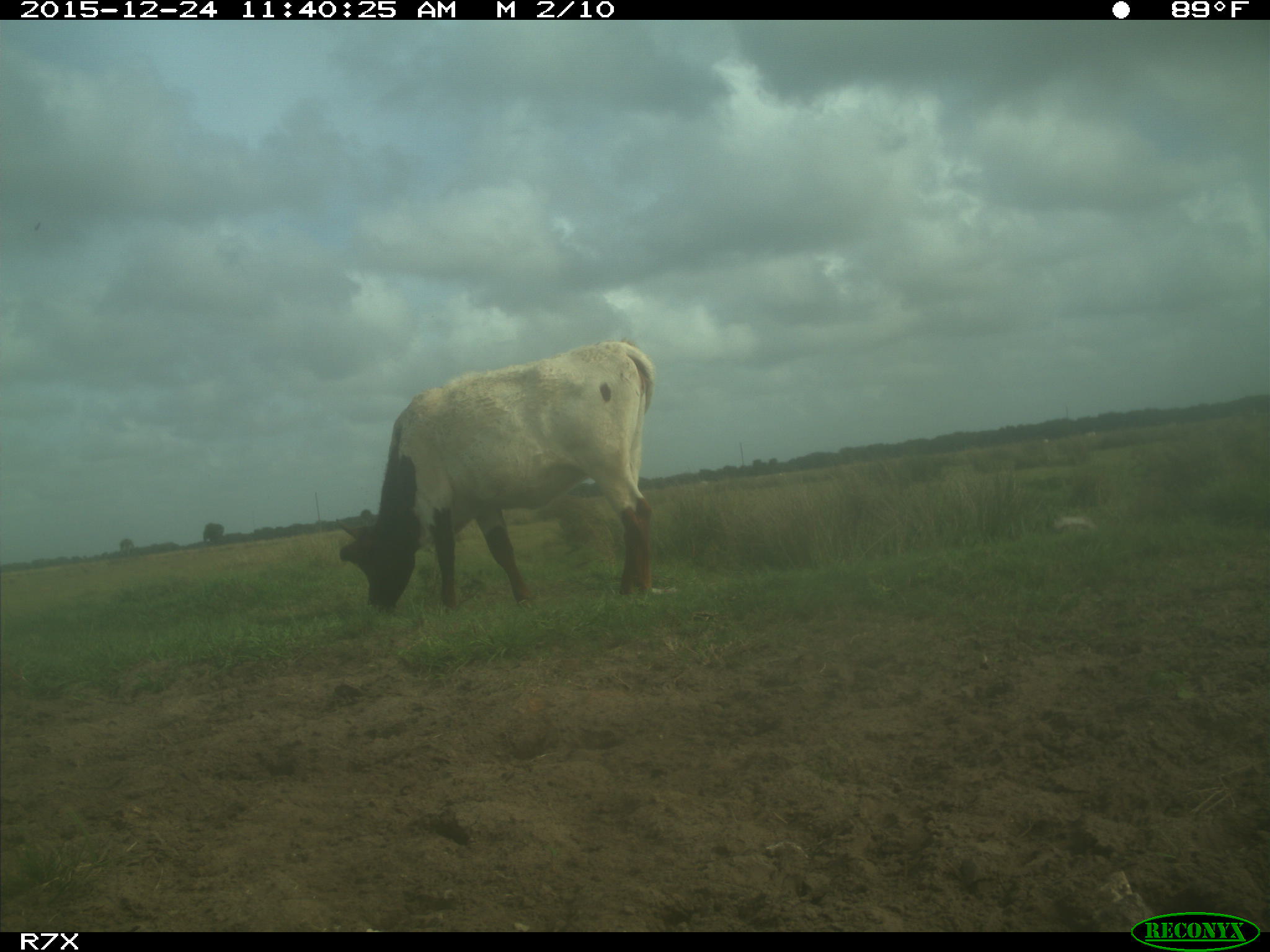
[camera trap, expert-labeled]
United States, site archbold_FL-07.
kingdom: Animalia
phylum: Chordata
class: Mammalia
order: Artiodactyla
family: Bovidae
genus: Bos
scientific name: Bos taurus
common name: domestic cow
Bos taurus (domestic cow).